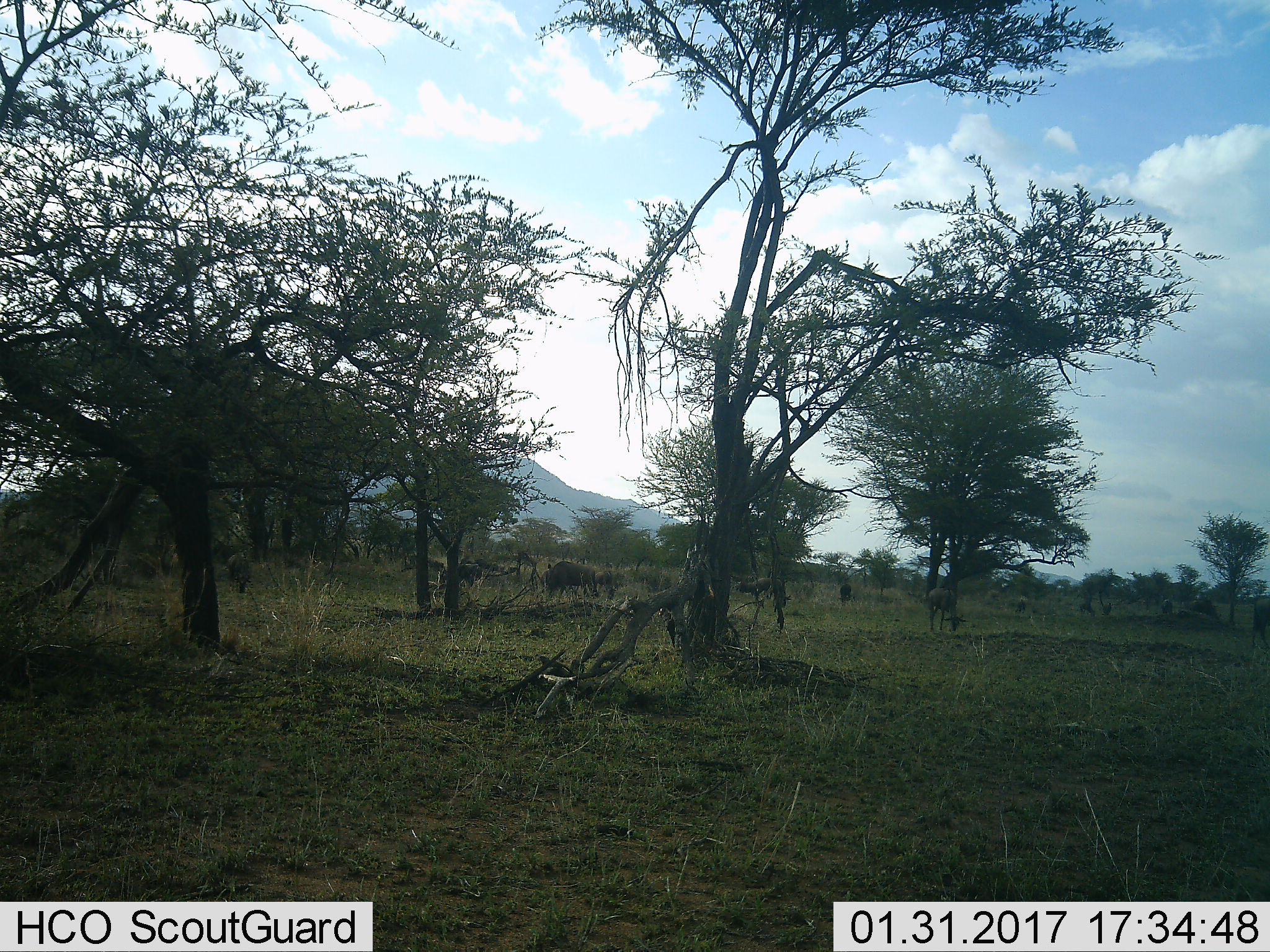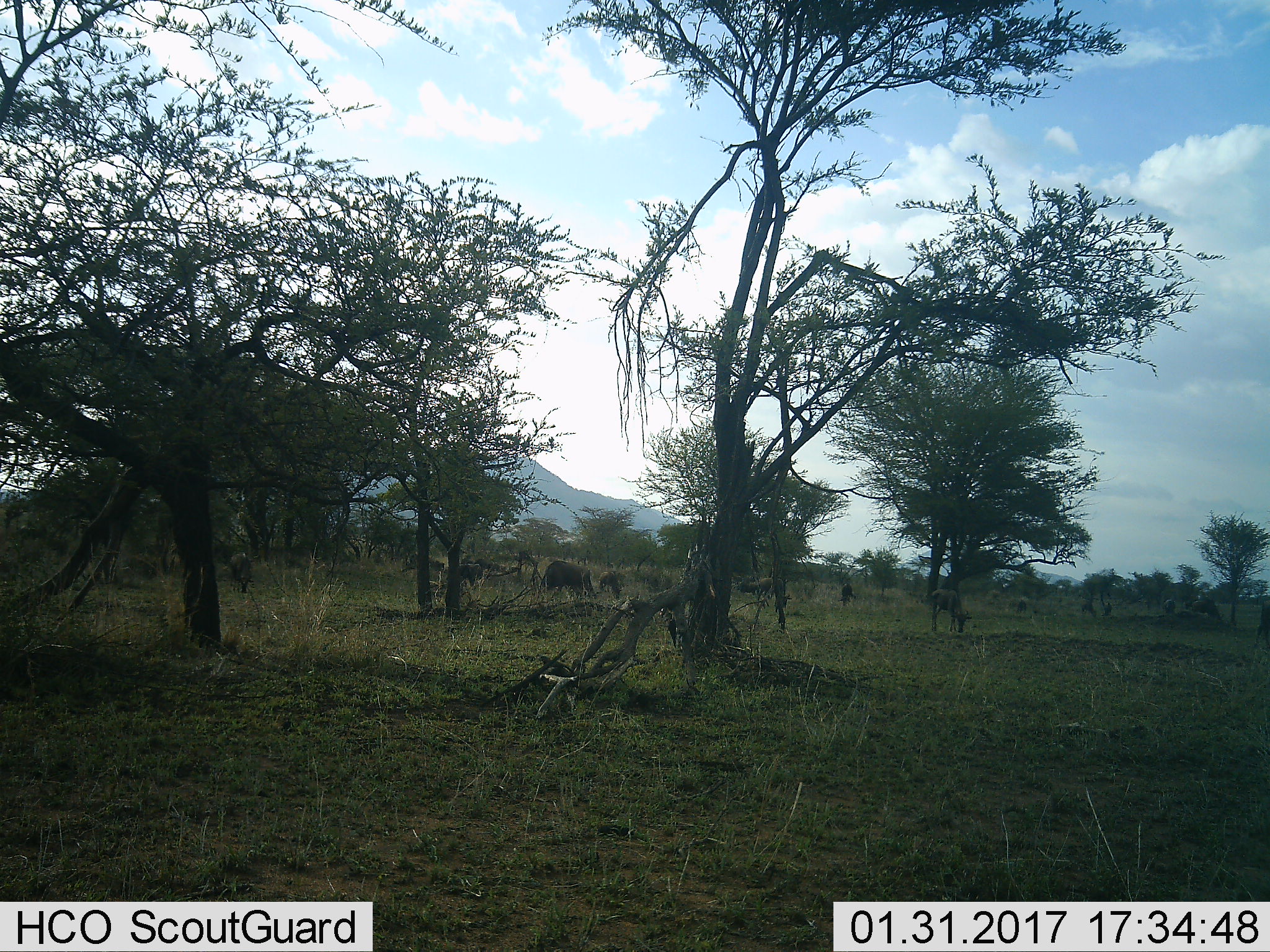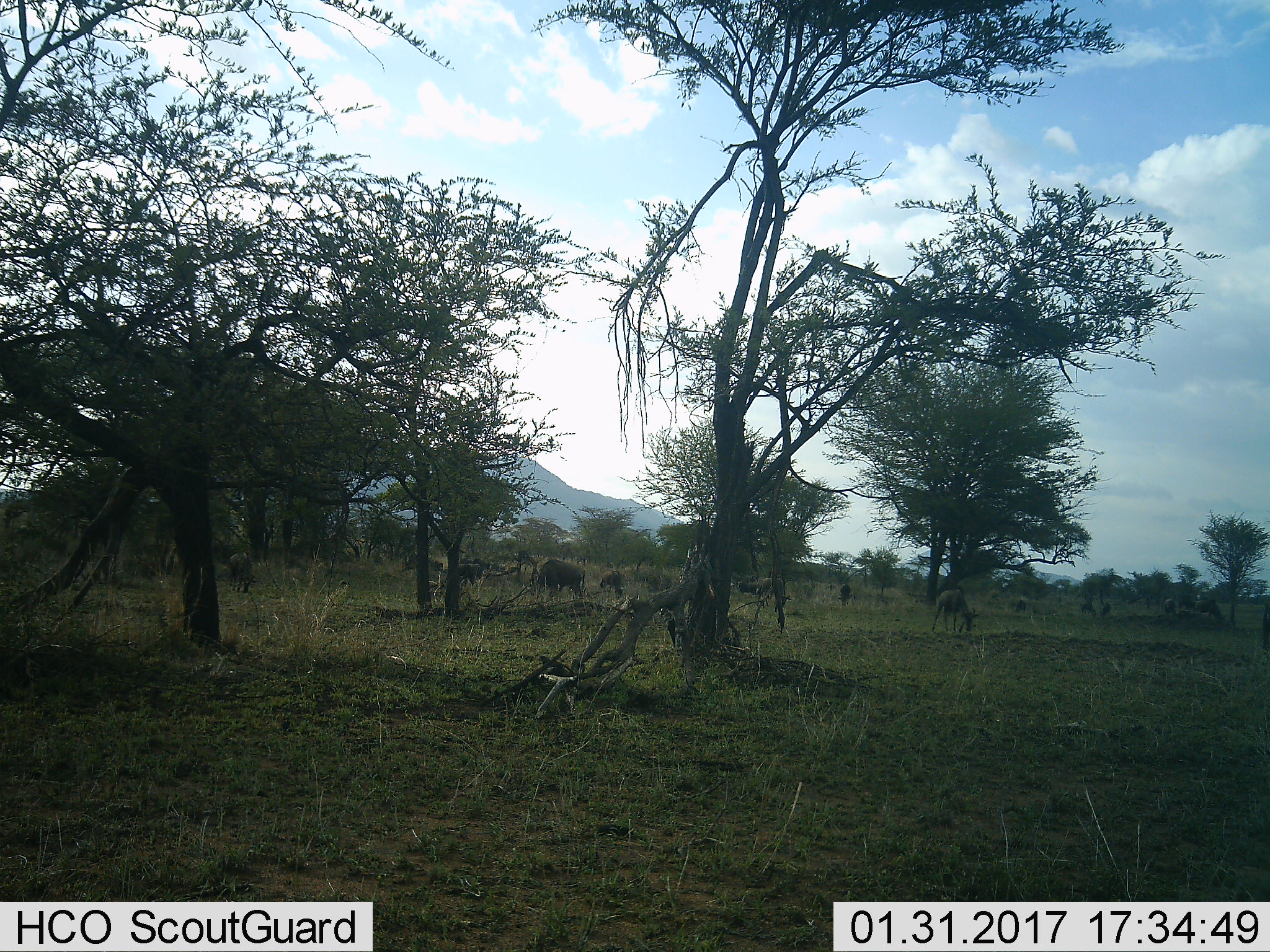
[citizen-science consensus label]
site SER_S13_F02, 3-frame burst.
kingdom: Animalia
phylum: Chordata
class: Mammalia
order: Artiodactyla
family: Bovidae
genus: Connochaetes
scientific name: Connochaetes taurinus taurinus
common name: blue wildebeest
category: wildebeestblue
Wildebeestblue (blue wildebeest) (Connochaetes taurinus taurinus), count 11-50. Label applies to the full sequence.